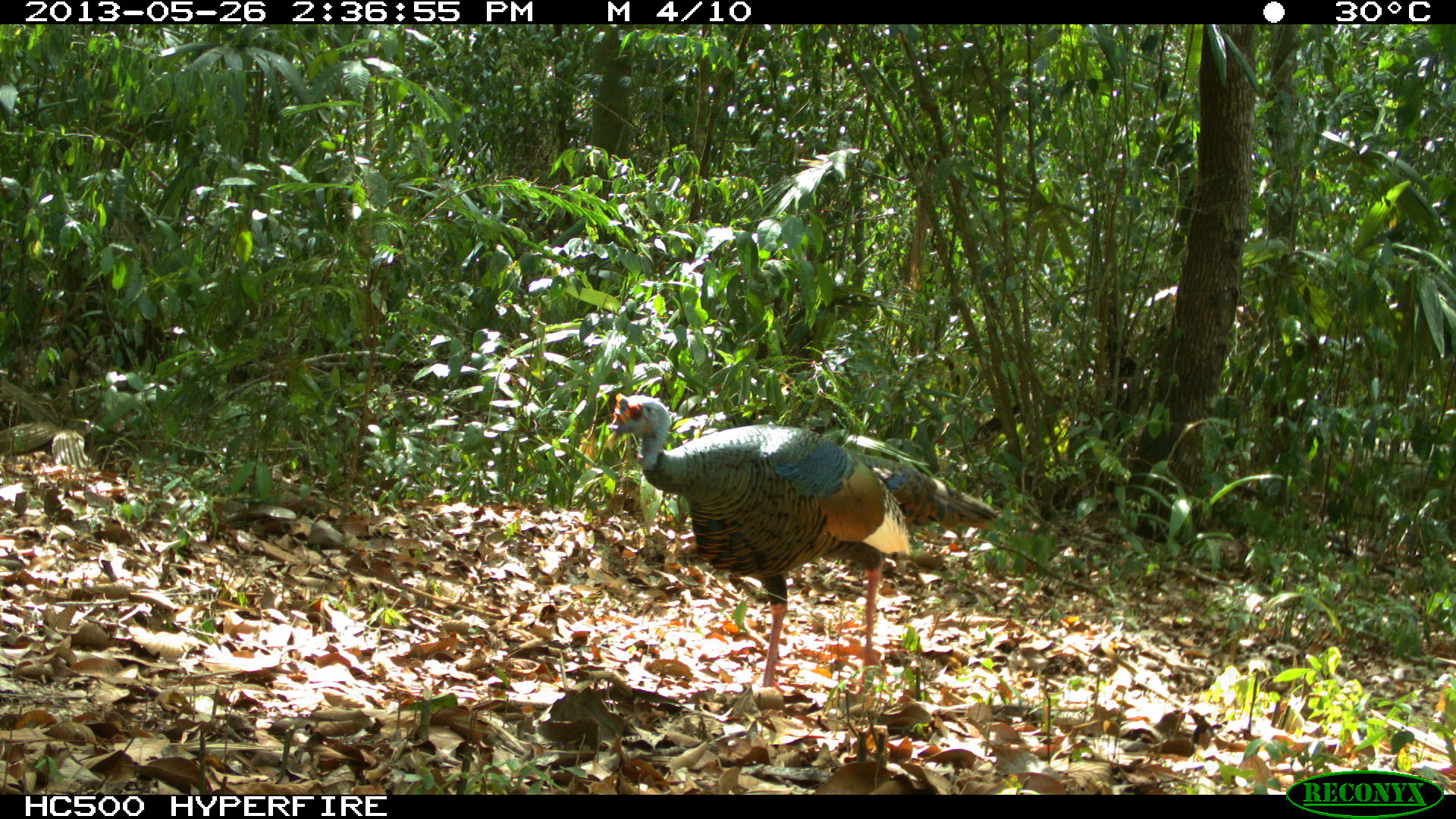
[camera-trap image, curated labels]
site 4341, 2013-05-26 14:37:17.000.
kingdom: Animalia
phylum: Chordata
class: Aves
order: Galliformes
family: Phasianidae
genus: Meleagris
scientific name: Meleagris ocellata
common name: ocellated turkey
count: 1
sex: male